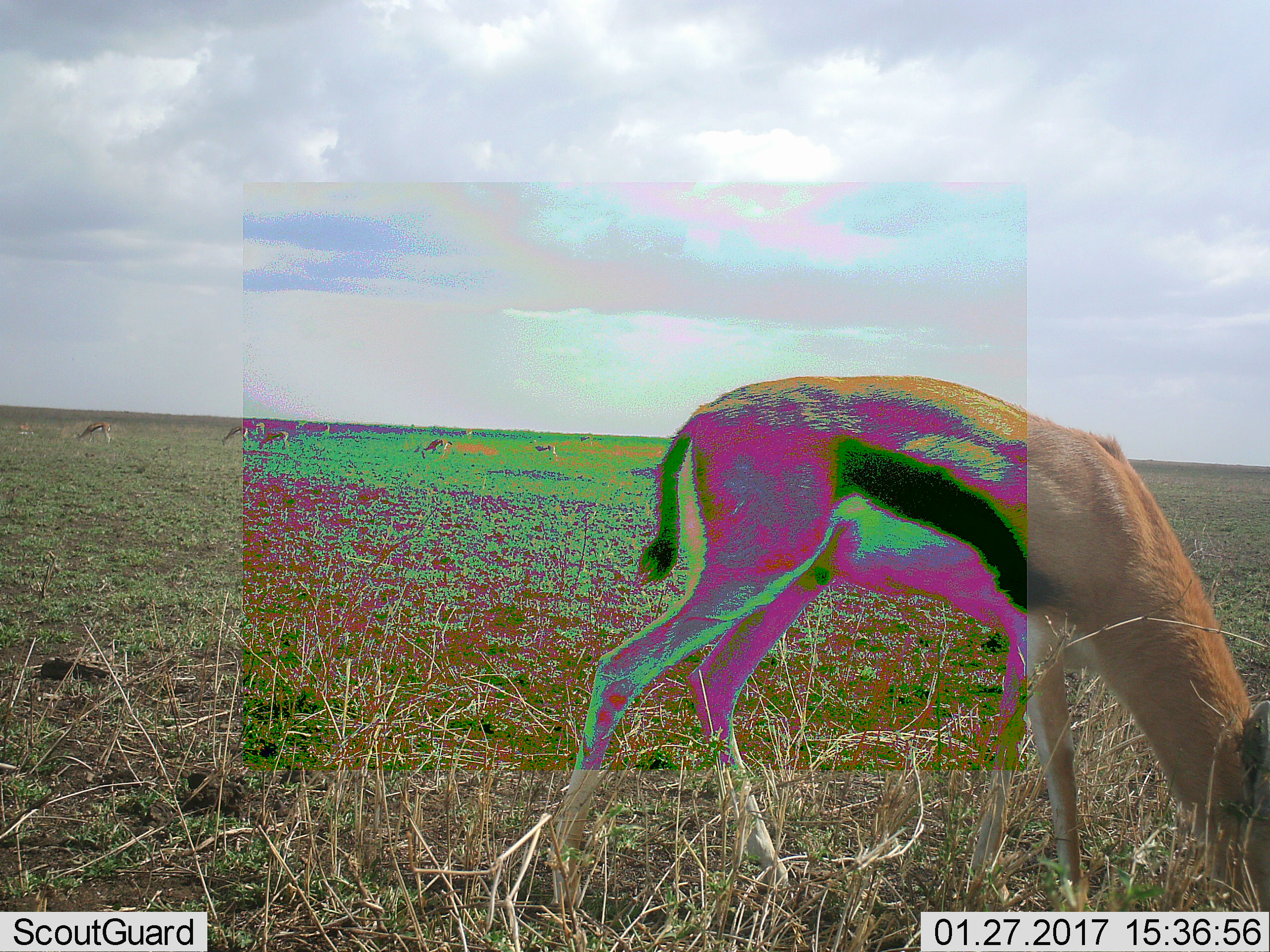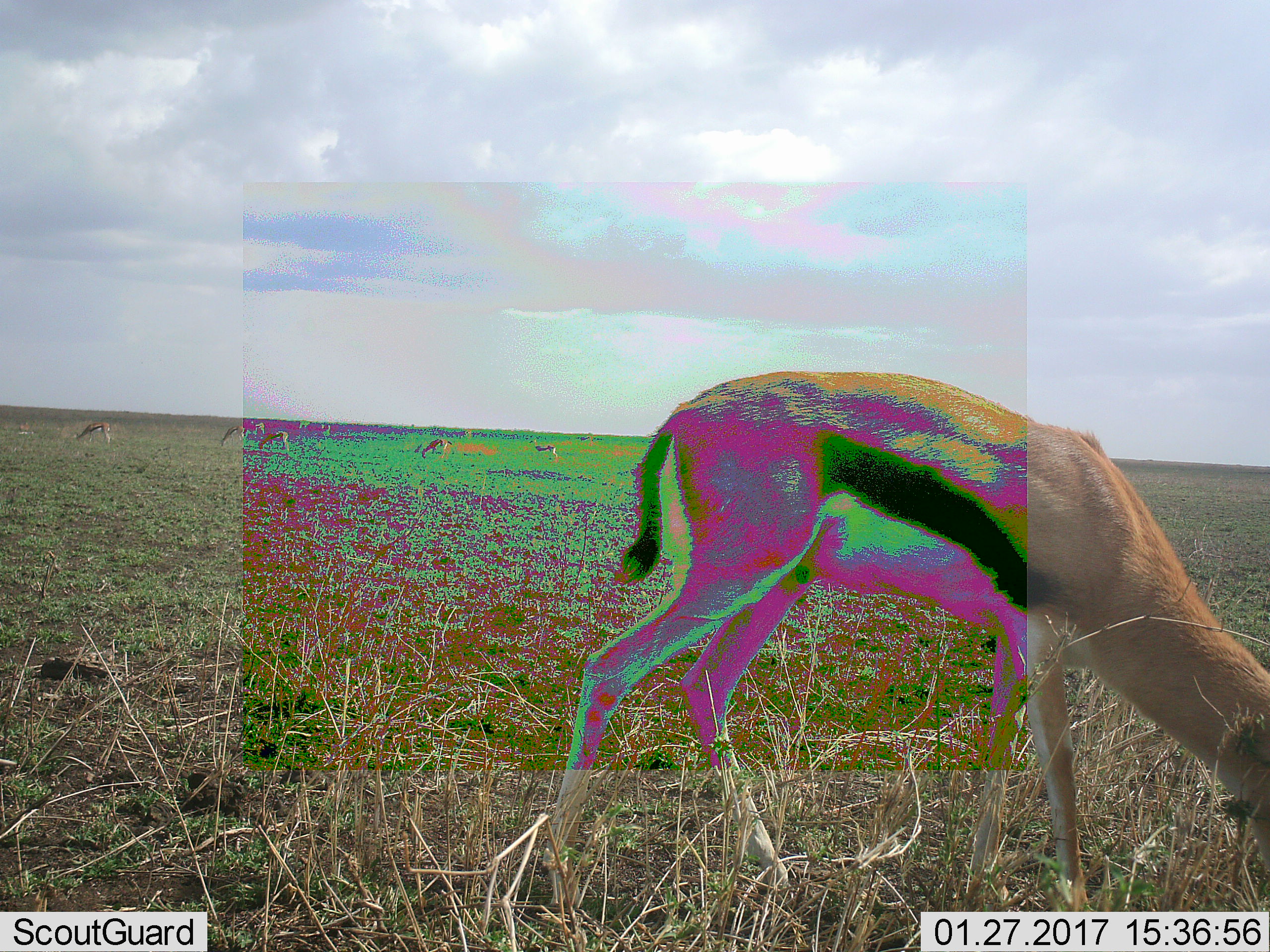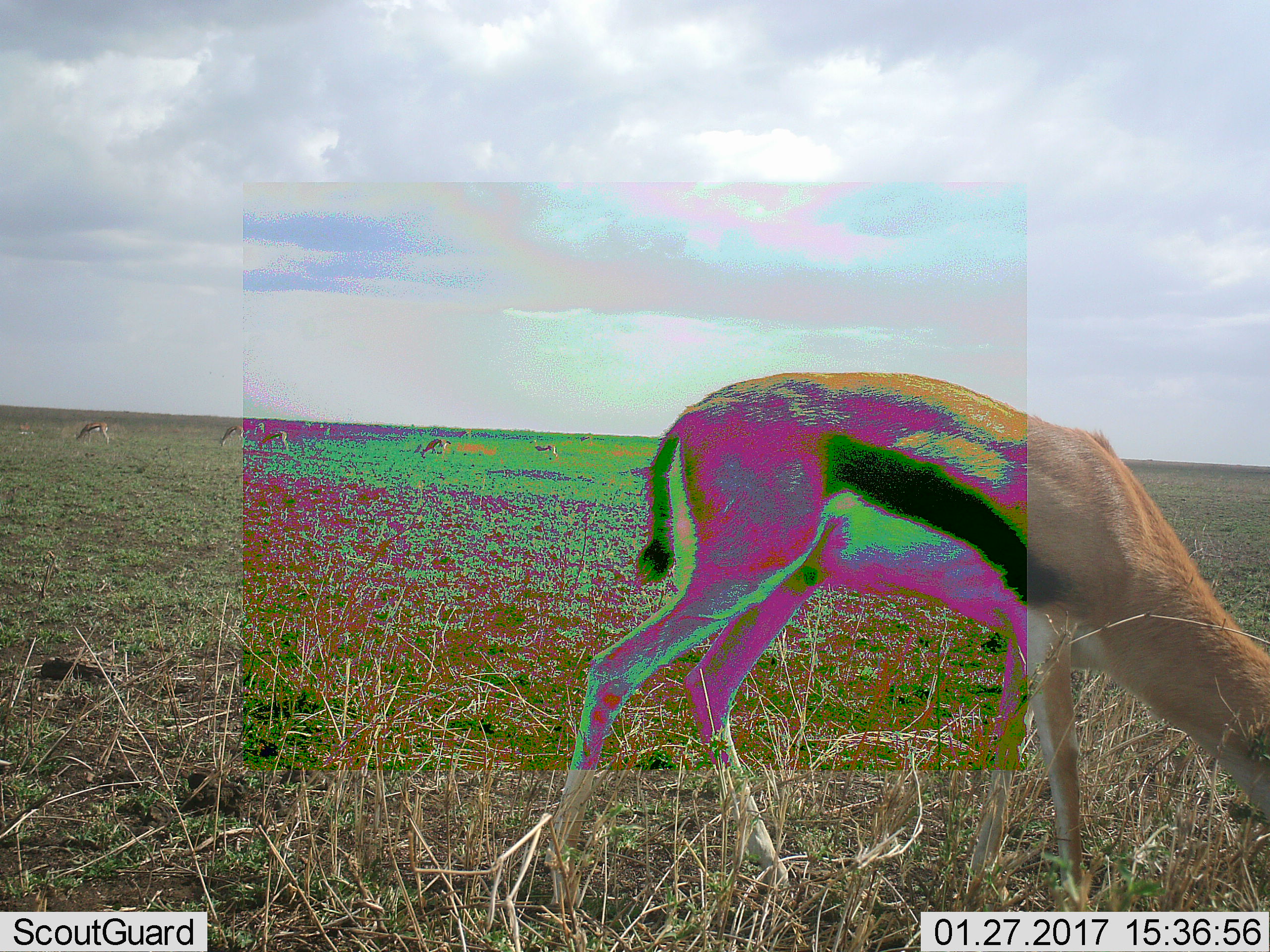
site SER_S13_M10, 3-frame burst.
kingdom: Animalia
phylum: Chordata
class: Mammalia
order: Artiodactyla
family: Bovidae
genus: Eudorcas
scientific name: Eudorcas thomsonii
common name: thomson's gazelle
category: gazellethomsons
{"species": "gazellethomsons (thomson's gazelle) (Eudorcas thomsonii)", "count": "7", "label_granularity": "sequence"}